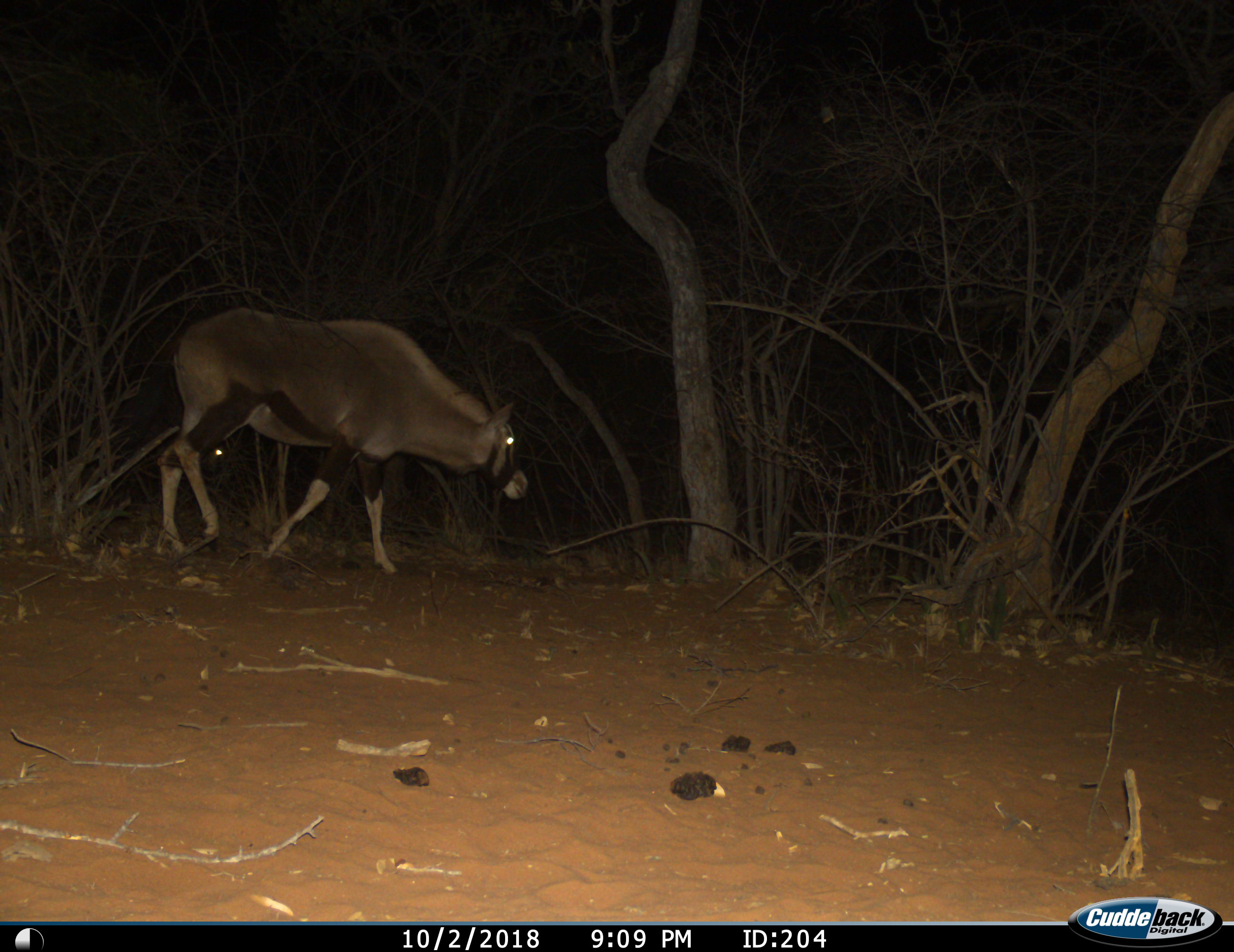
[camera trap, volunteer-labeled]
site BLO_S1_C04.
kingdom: Animalia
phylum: Chordata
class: Mammalia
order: Artiodactyla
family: Bovidae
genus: Oryx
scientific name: Oryx gazella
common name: gemsbok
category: oryx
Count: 1.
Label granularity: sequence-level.